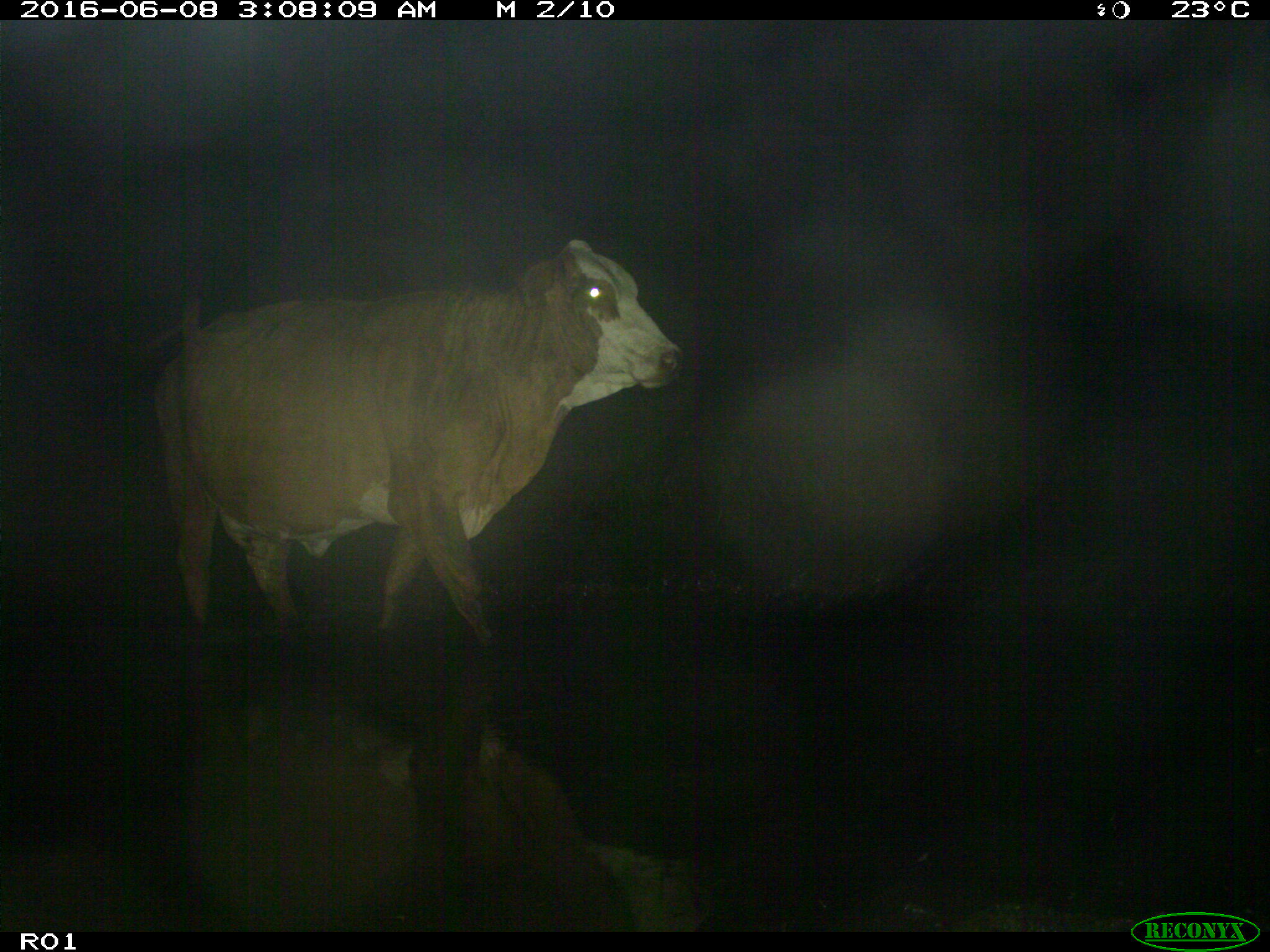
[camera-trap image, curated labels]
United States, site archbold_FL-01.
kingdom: Animalia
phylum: Chordata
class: Mammalia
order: Artiodactyla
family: Bovidae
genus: Bos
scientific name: Bos taurus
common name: domestic cow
Bos taurus (domestic cow).